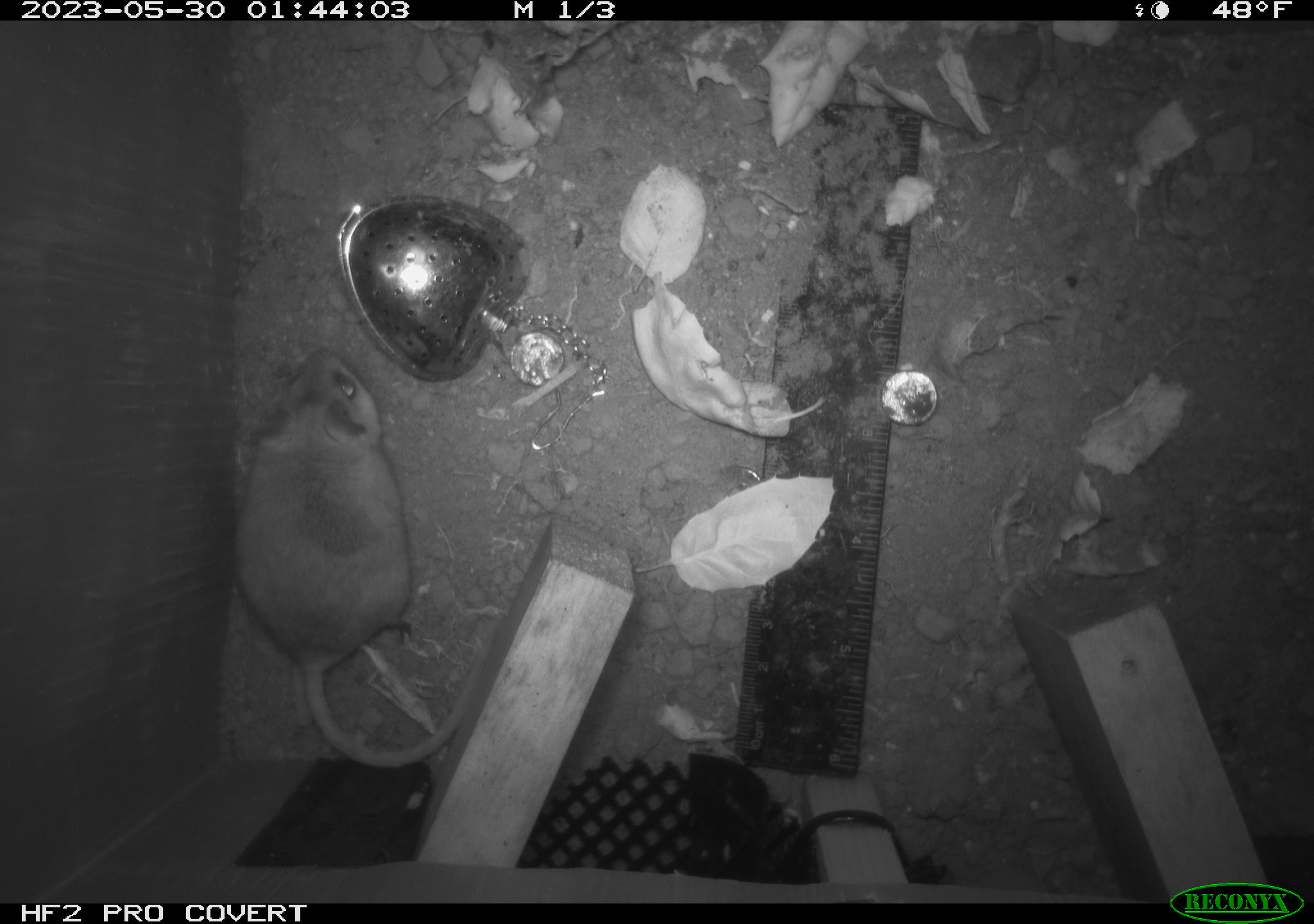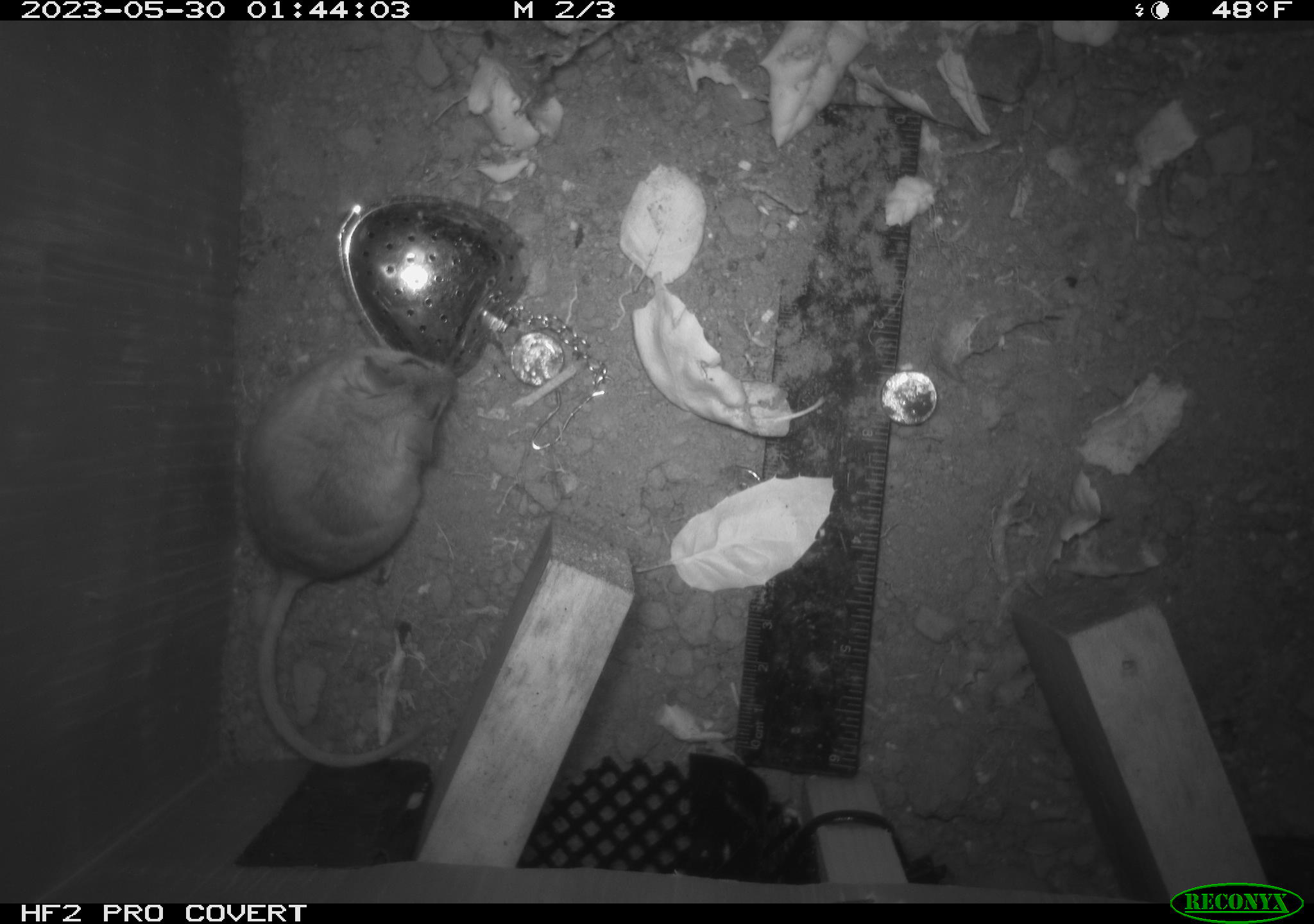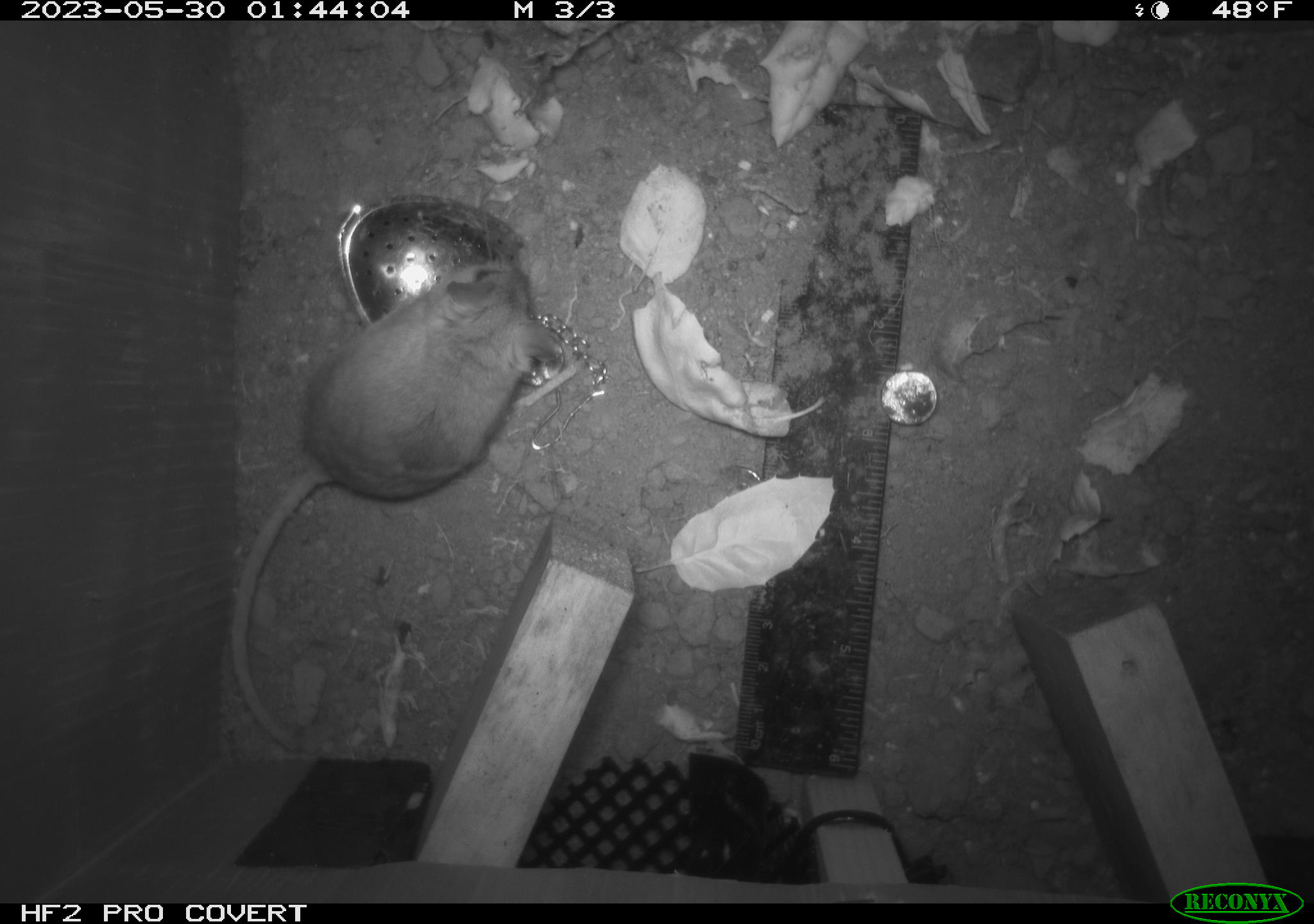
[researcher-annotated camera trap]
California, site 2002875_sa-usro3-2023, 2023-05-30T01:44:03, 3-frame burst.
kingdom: Animalia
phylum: Chordata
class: Mammalia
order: Rodentia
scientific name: Rodentia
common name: mouse species